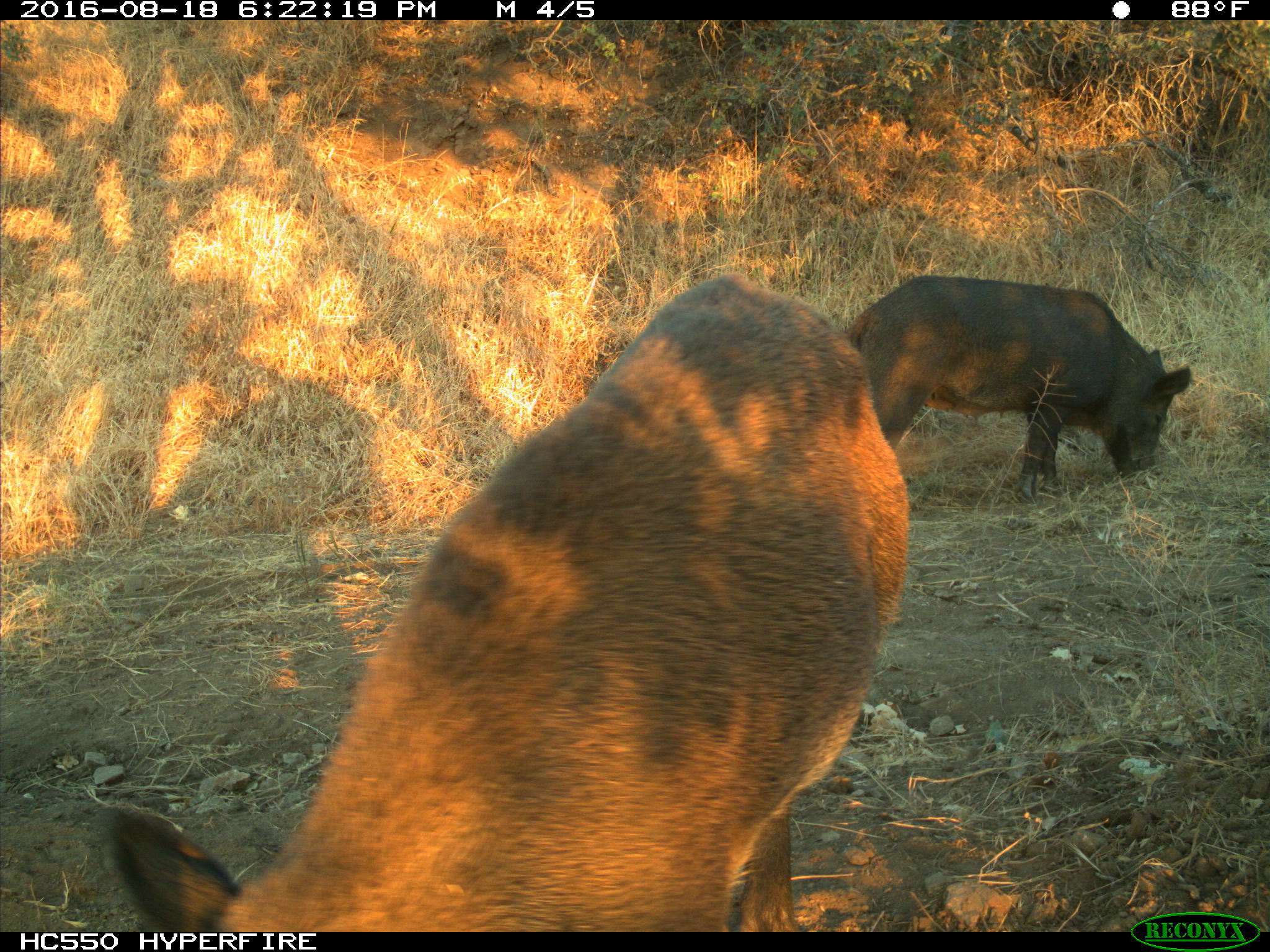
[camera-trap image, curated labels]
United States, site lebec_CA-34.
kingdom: Animalia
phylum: Chordata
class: Mammalia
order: Artiodactyla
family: Suidae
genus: Sus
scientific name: Sus scrofa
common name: wild boar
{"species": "Sus scrofa (wild boar)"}